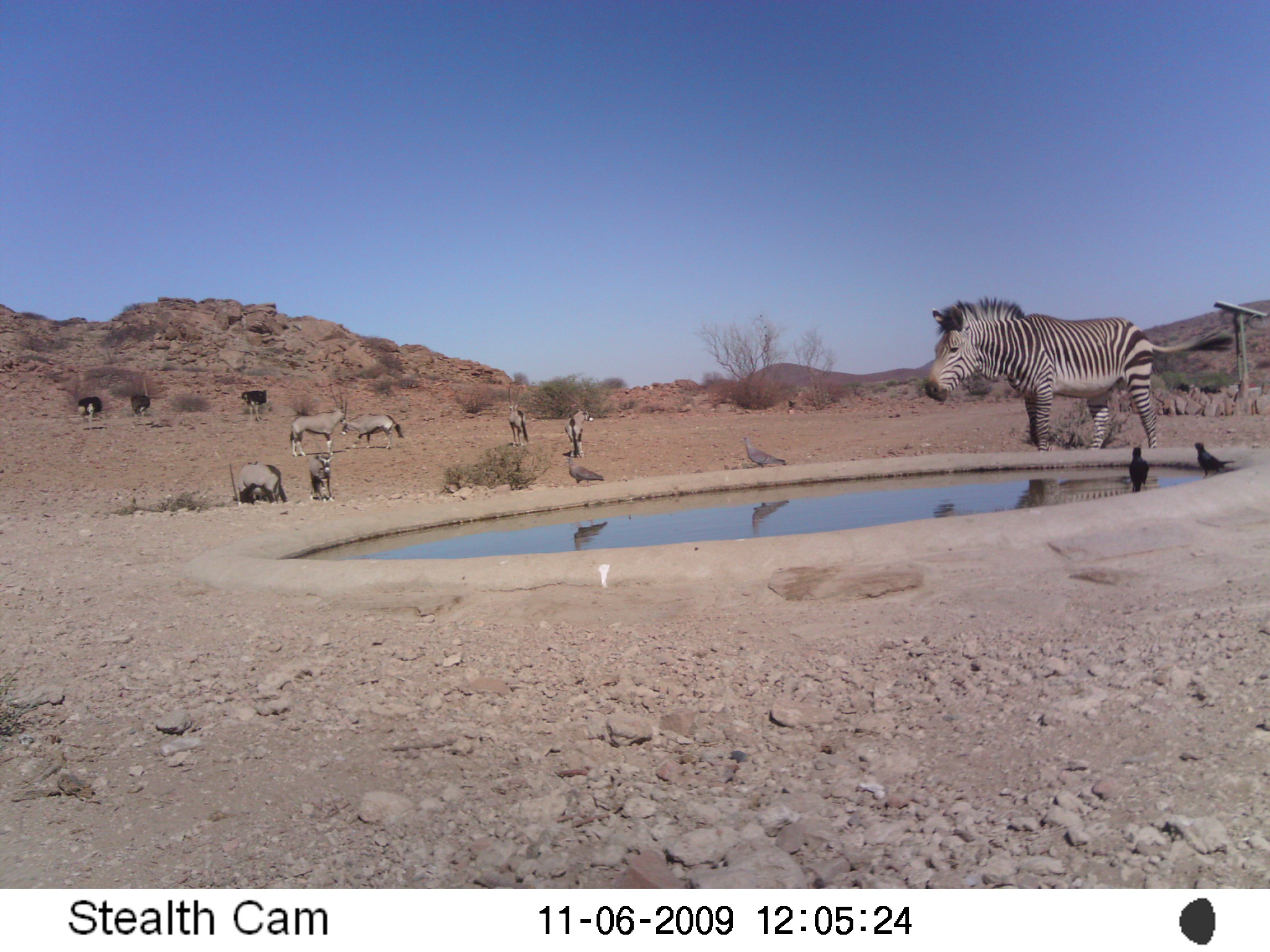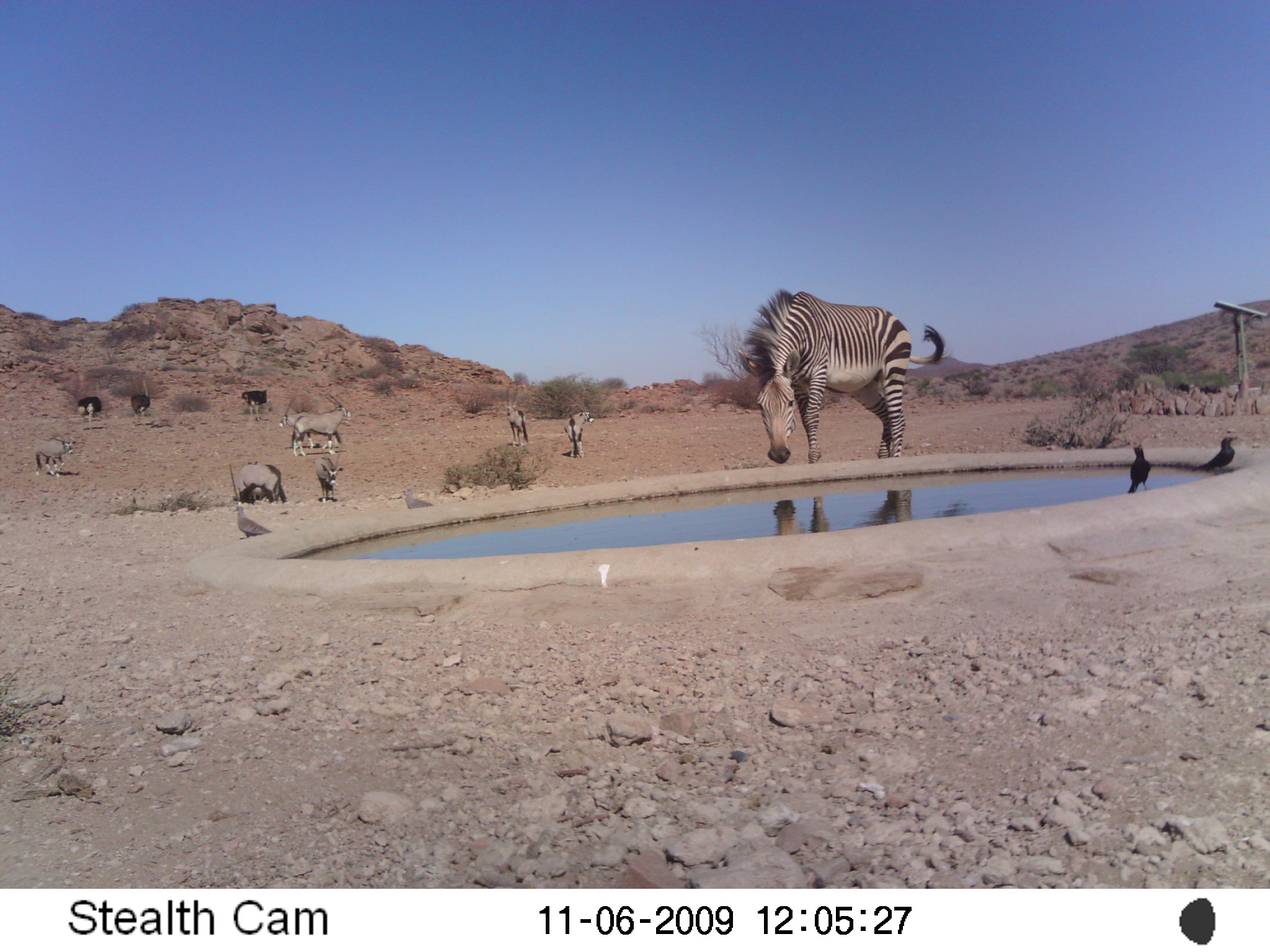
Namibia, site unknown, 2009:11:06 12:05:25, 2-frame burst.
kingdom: Animalia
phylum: Chordata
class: Mammalia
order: Perissodactyla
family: Equidae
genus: Equus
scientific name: Equus zebra hartmannae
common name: hartmann's mountain zebra